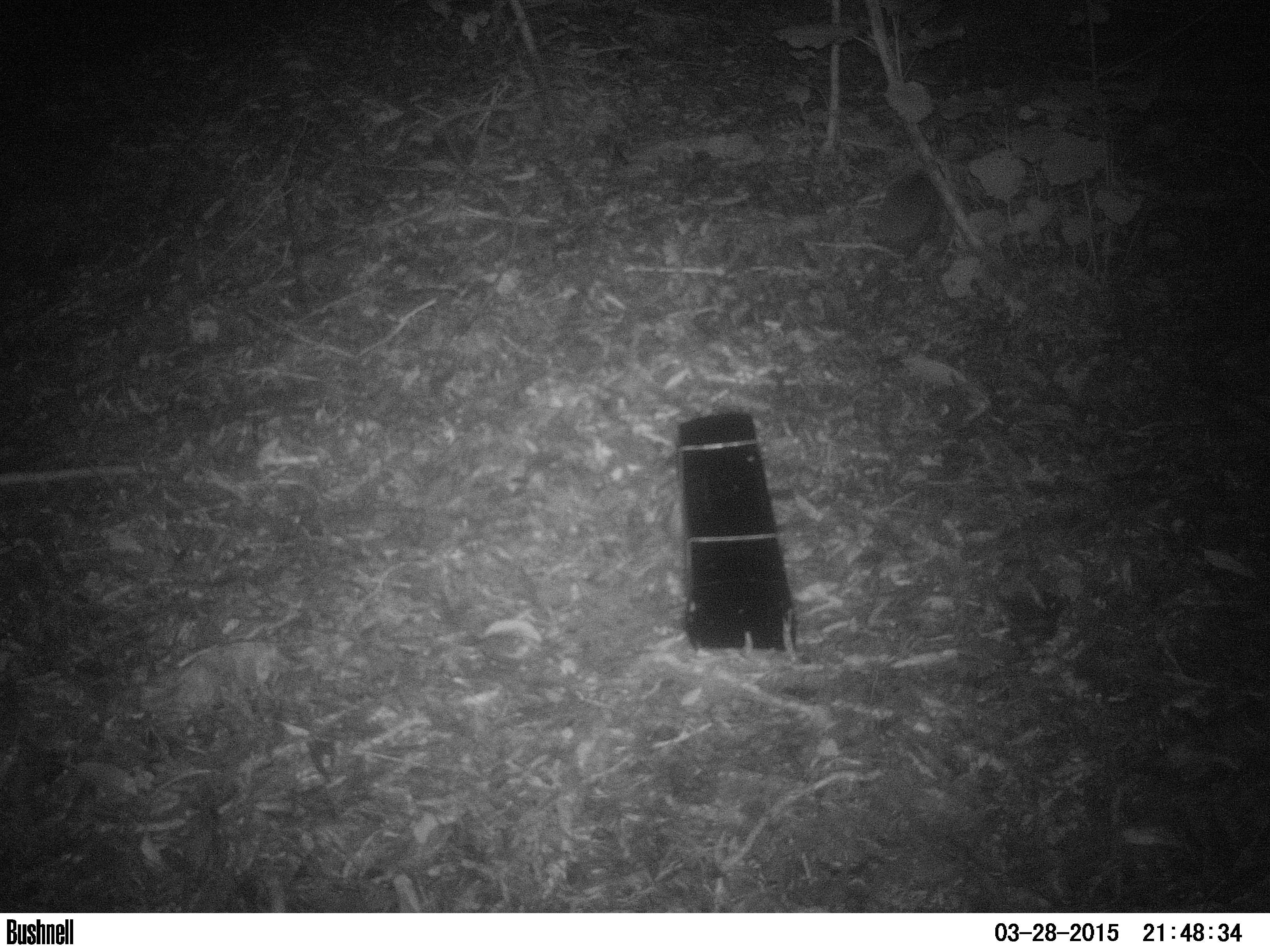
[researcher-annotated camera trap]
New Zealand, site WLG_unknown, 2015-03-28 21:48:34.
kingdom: Animalia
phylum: Chordata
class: Mammalia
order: Eulipotyphla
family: Erinaceidae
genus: Erinaceus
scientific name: Erinaceus europaeus europaeus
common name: european hedgehog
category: hedgehog